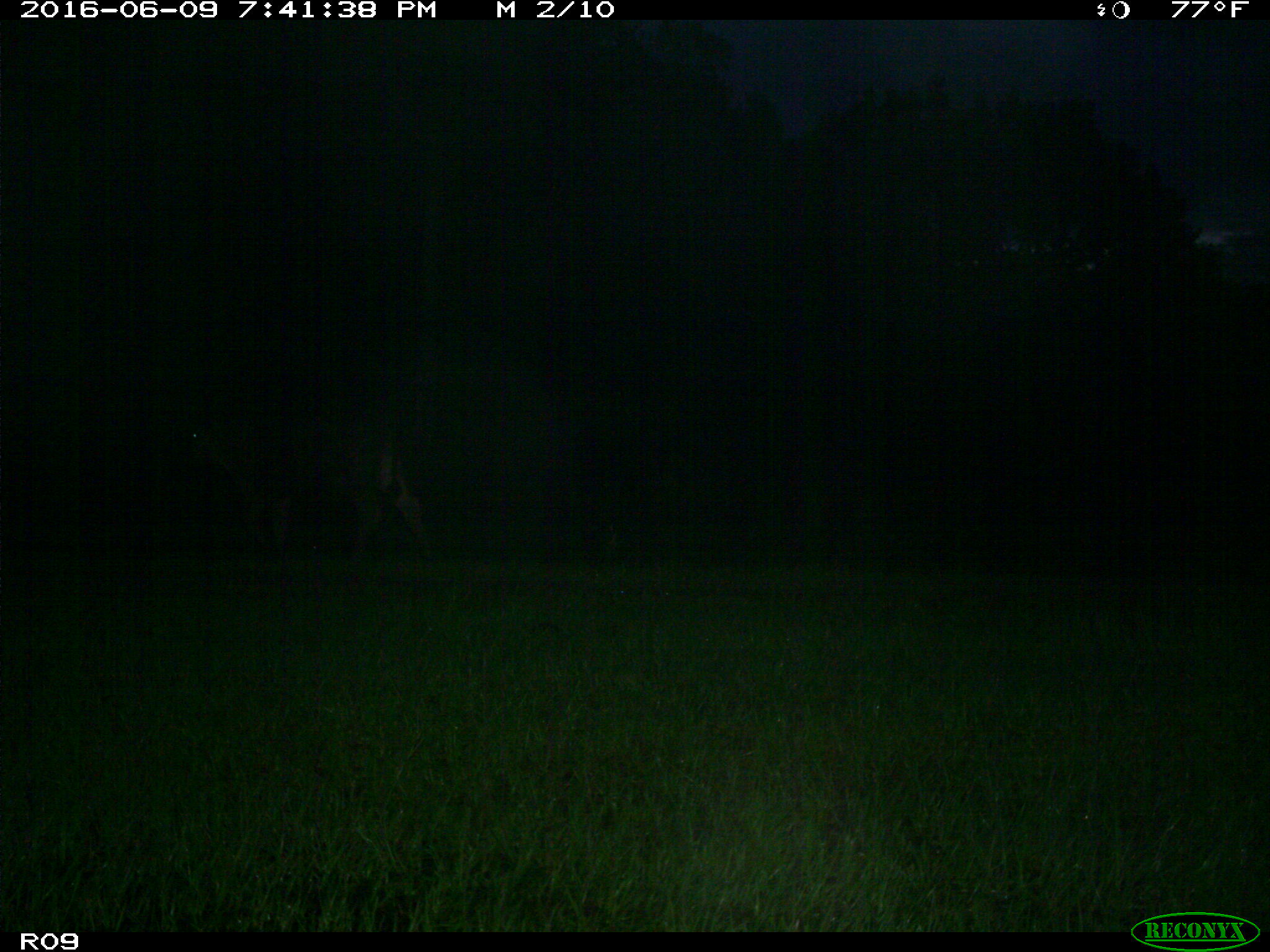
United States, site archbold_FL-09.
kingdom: Animalia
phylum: Chordata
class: Mammalia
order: Artiodactyla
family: Bovidae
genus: Bos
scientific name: Bos taurus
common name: domestic cow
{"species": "Bos taurus (domestic cow)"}